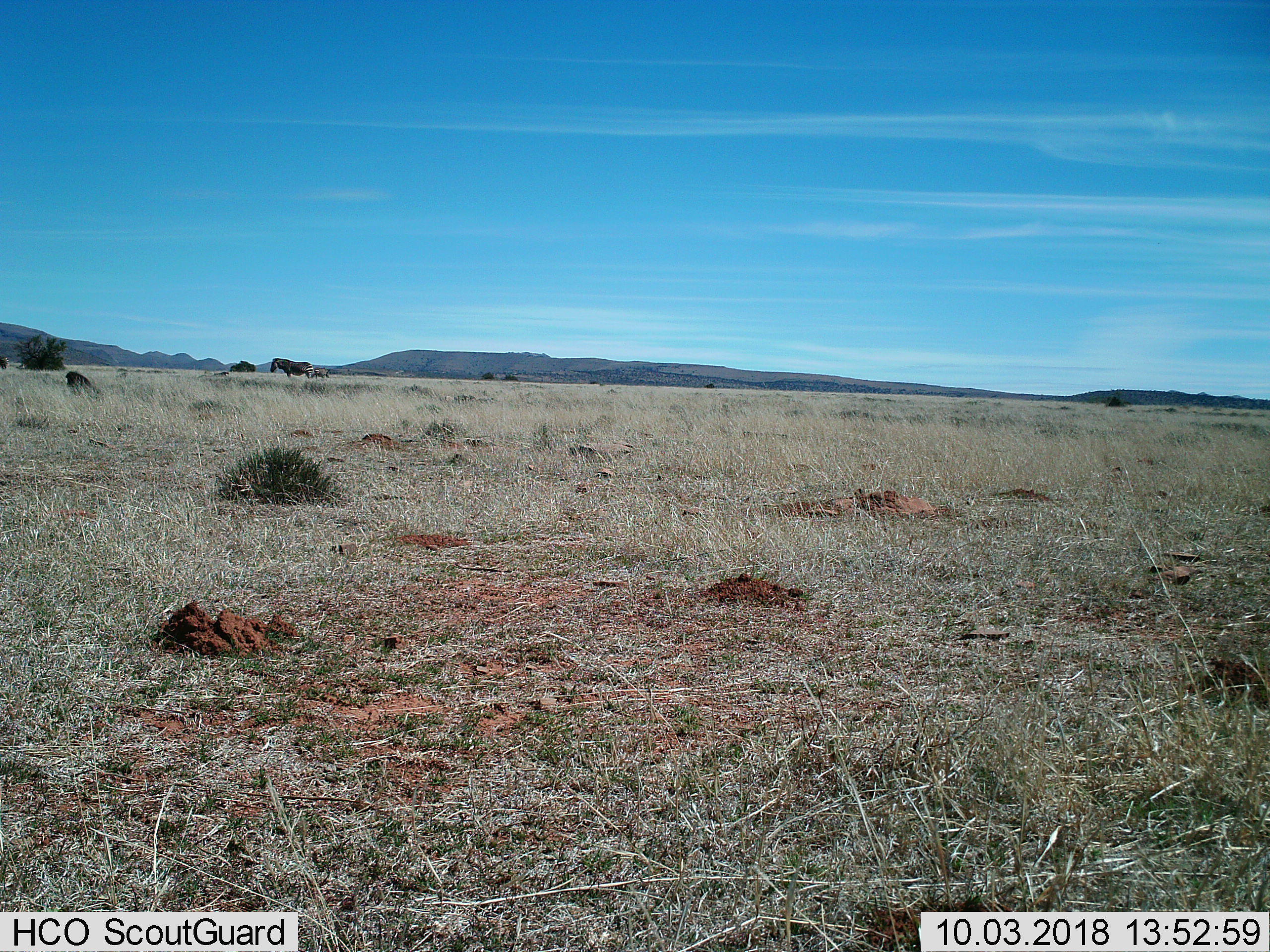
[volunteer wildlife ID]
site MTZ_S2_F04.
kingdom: Animalia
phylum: Chordata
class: Mammalia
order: Perissodactyla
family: Equidae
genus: Equus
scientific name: Equus zebra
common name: mountain zebra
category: zebramountain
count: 2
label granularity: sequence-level